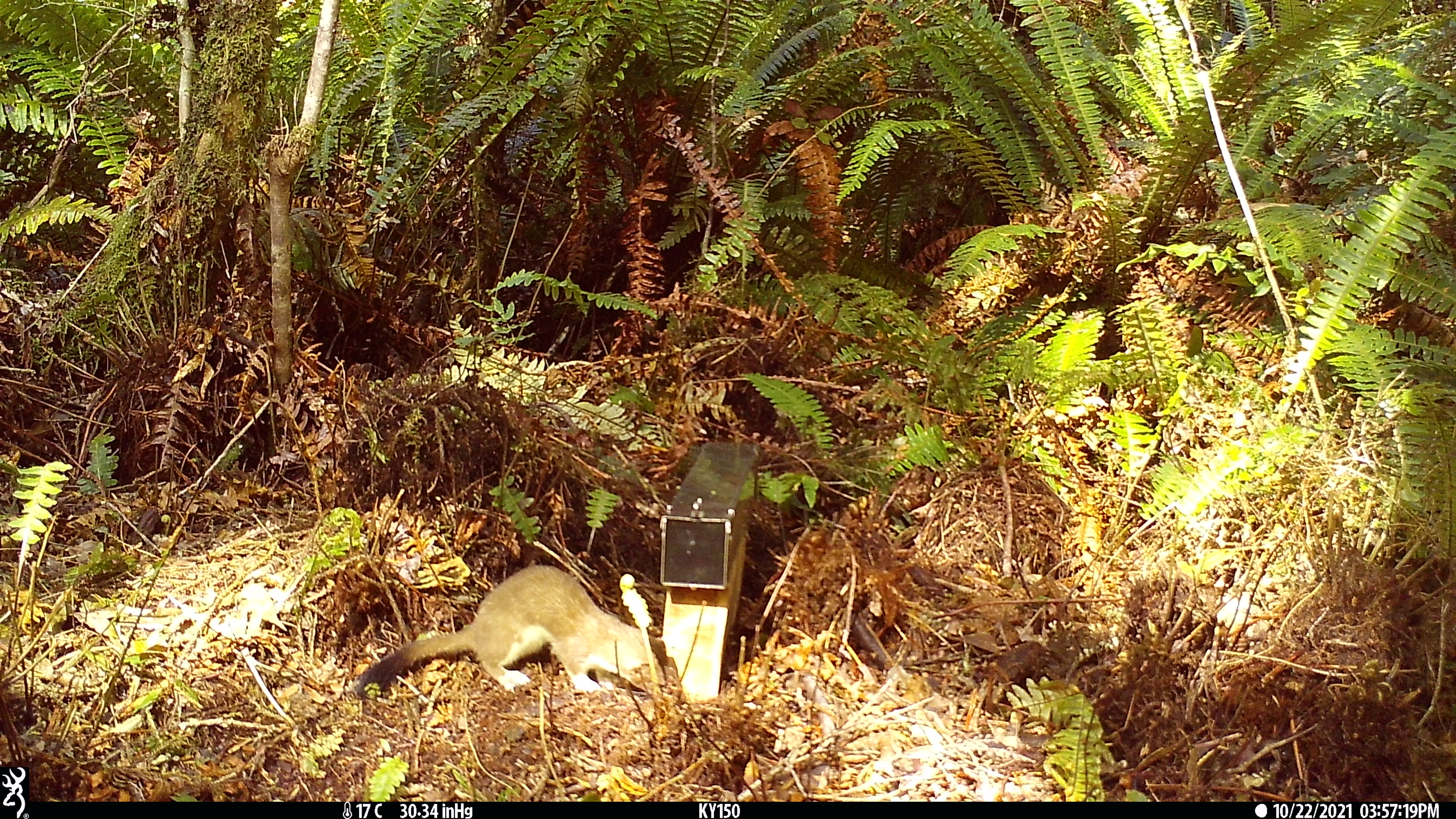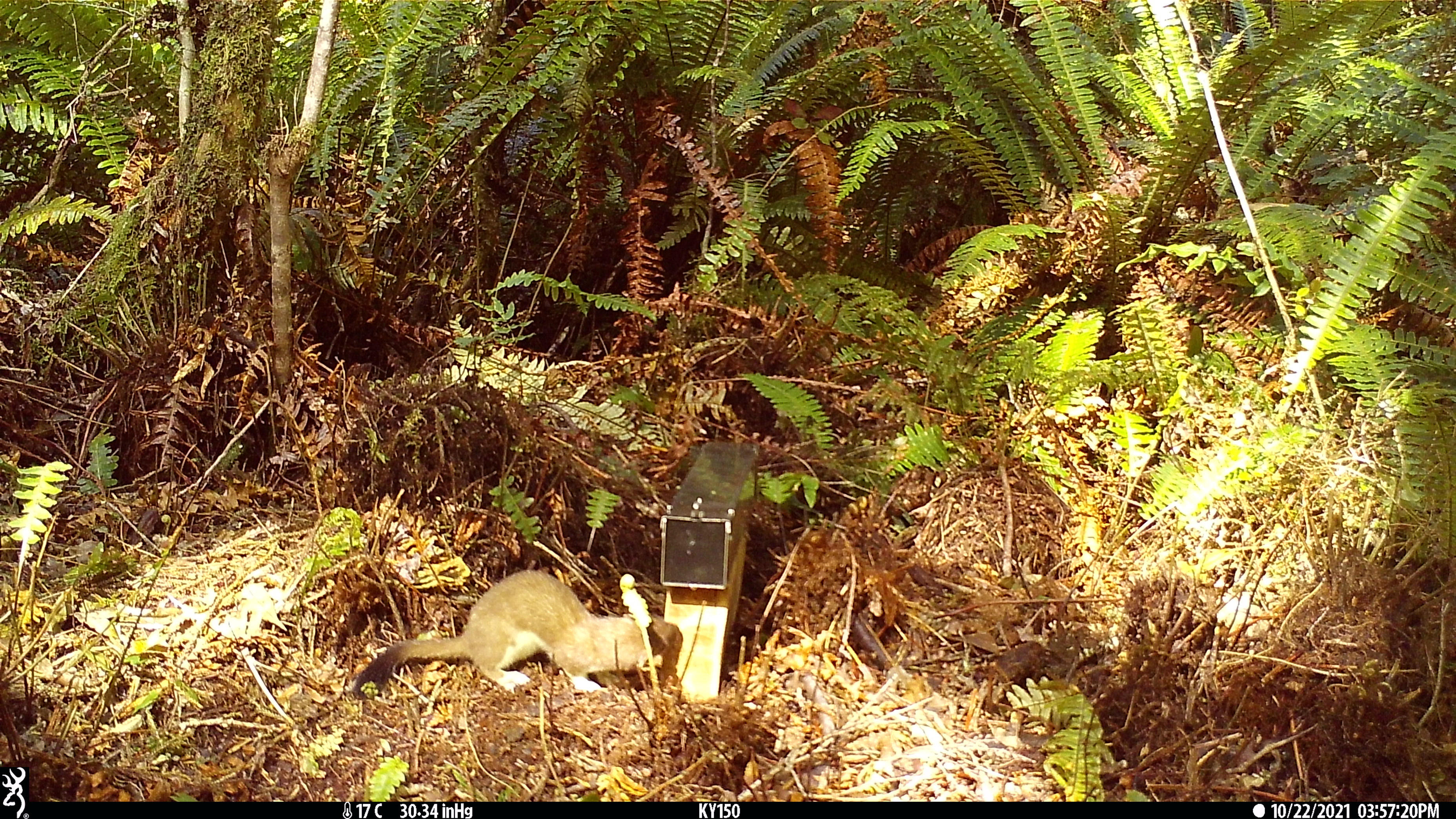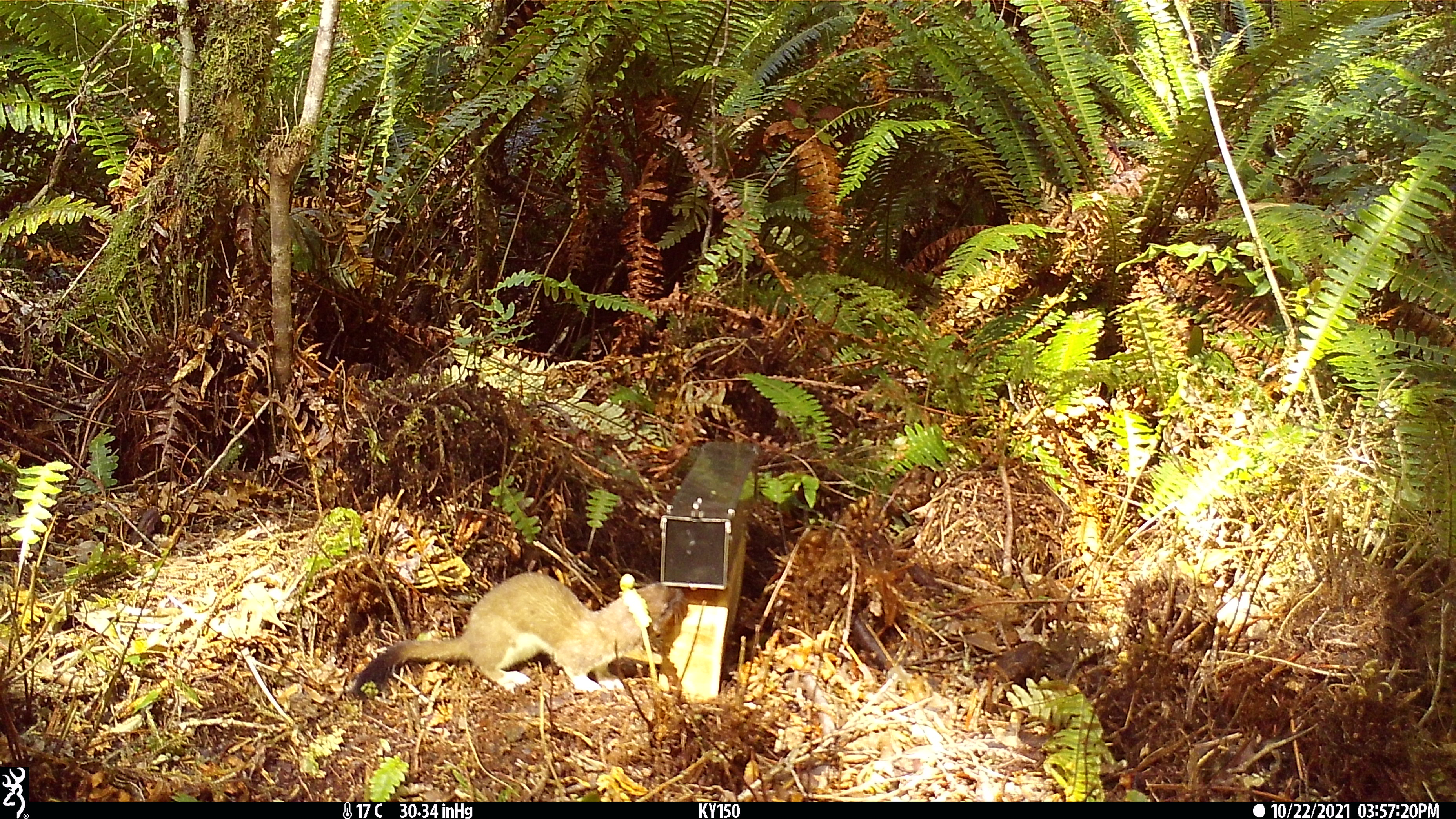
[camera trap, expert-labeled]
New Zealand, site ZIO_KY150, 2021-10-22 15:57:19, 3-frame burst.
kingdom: Animalia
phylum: Chordata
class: Mammalia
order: Carnivora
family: Mustelidae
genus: Mustela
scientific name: Mustela erminea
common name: stoat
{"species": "stoat (Mustela erminea)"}